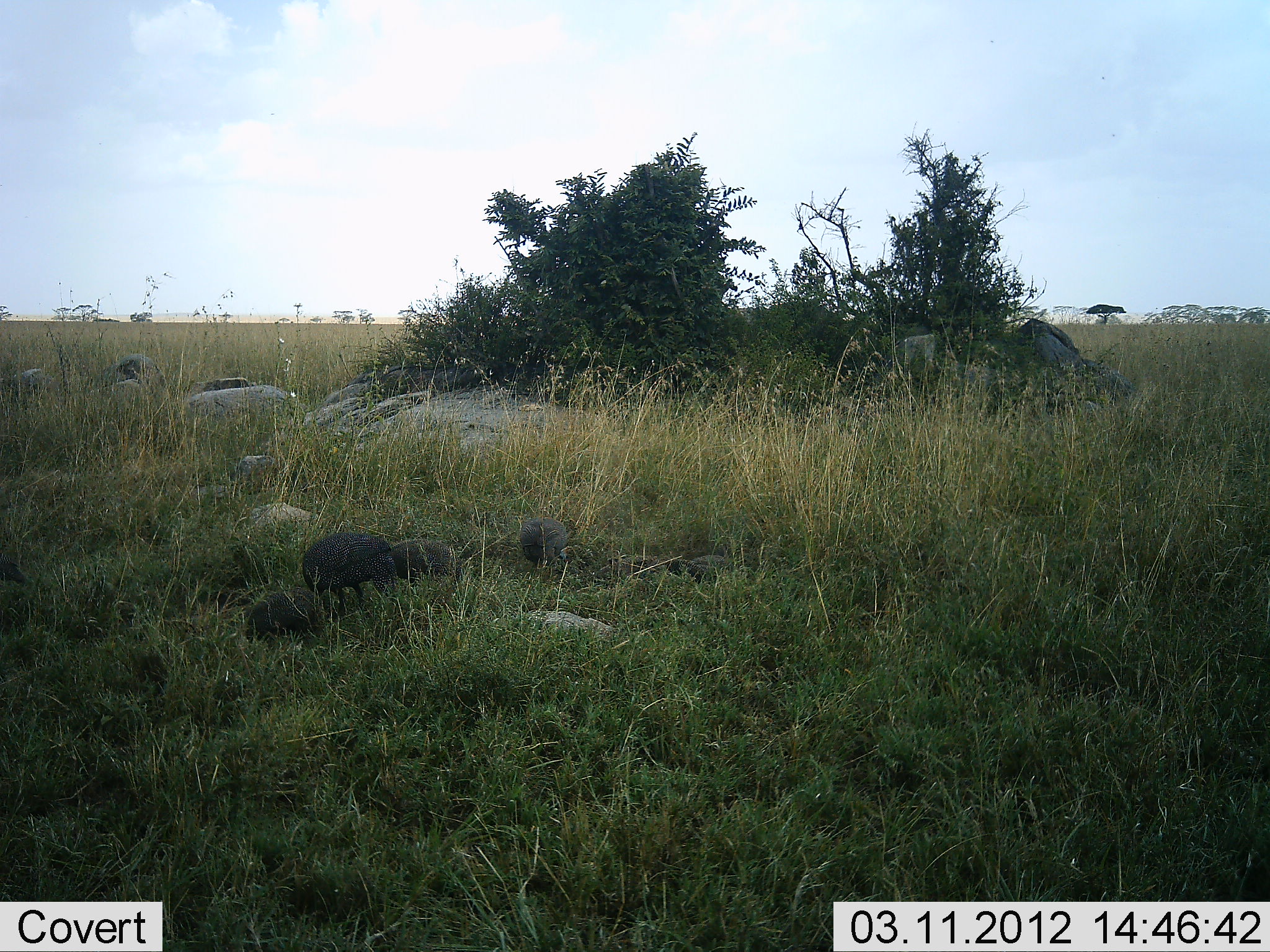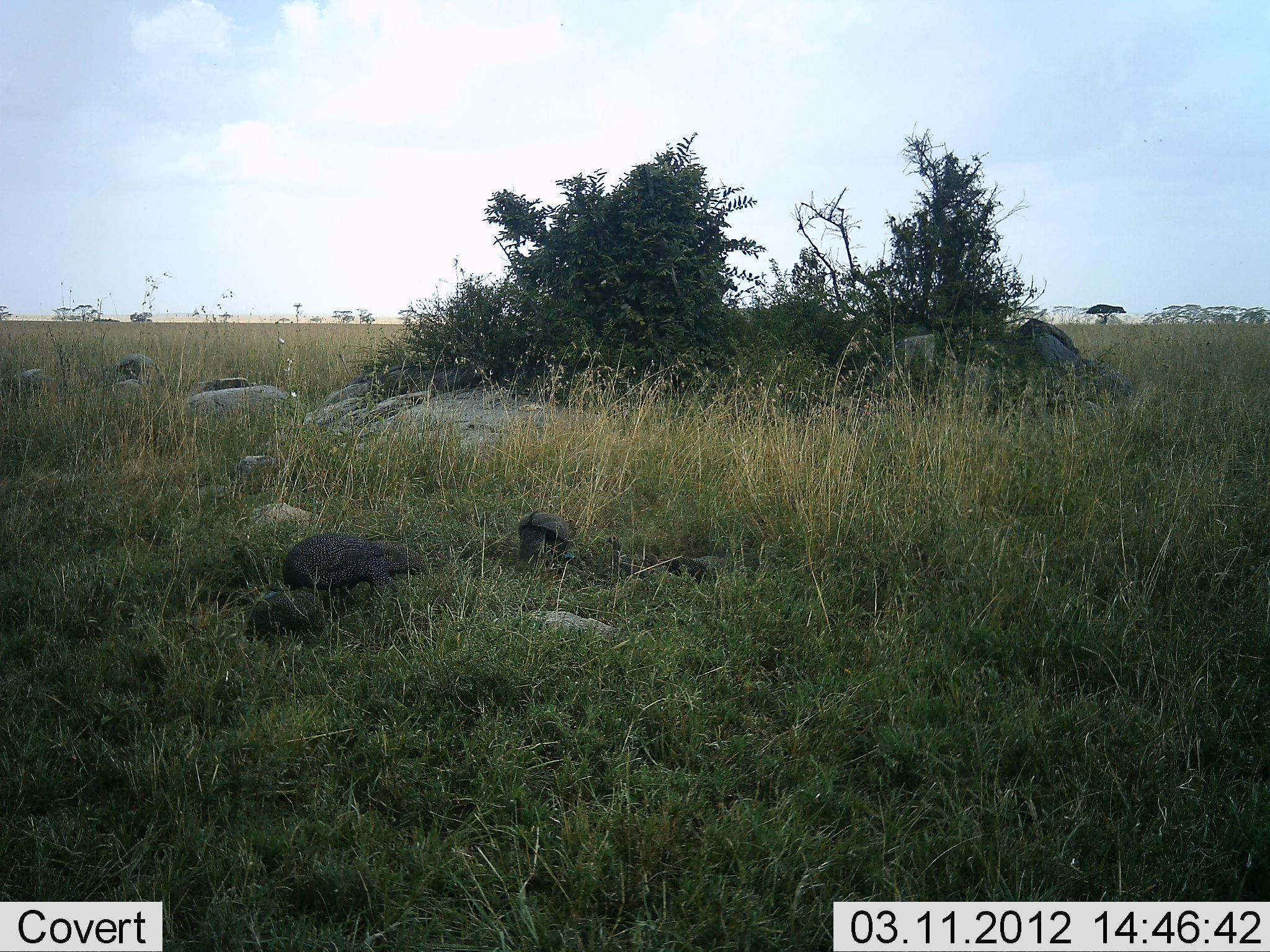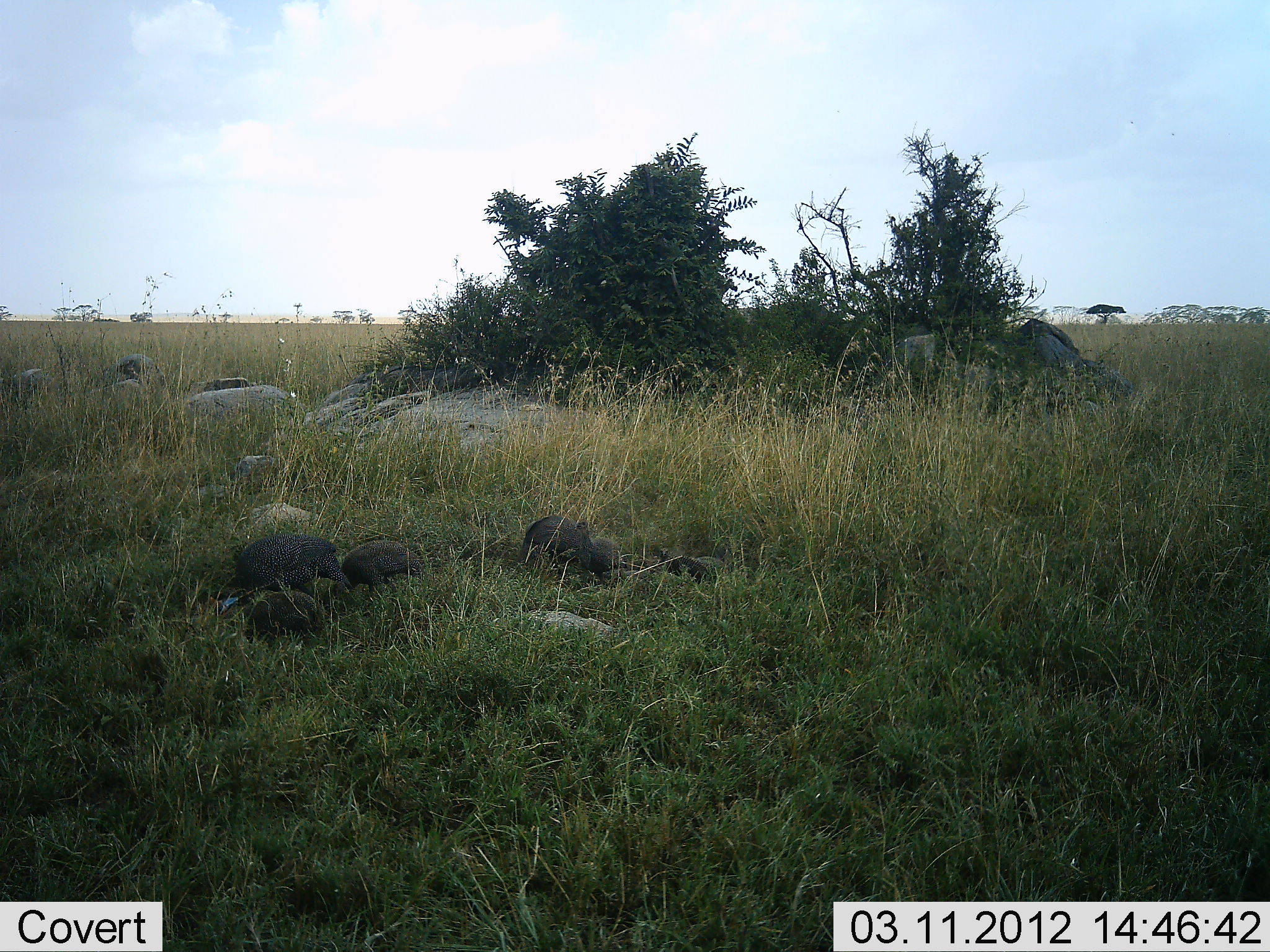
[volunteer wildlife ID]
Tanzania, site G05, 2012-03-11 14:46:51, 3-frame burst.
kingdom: Animalia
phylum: Chordata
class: Aves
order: Galliformes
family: Numididae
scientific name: Numididae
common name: guinea fowl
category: guineafowl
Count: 4.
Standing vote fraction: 12%.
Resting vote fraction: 6%.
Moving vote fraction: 38%.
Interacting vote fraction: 0%.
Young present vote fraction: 12%.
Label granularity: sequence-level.